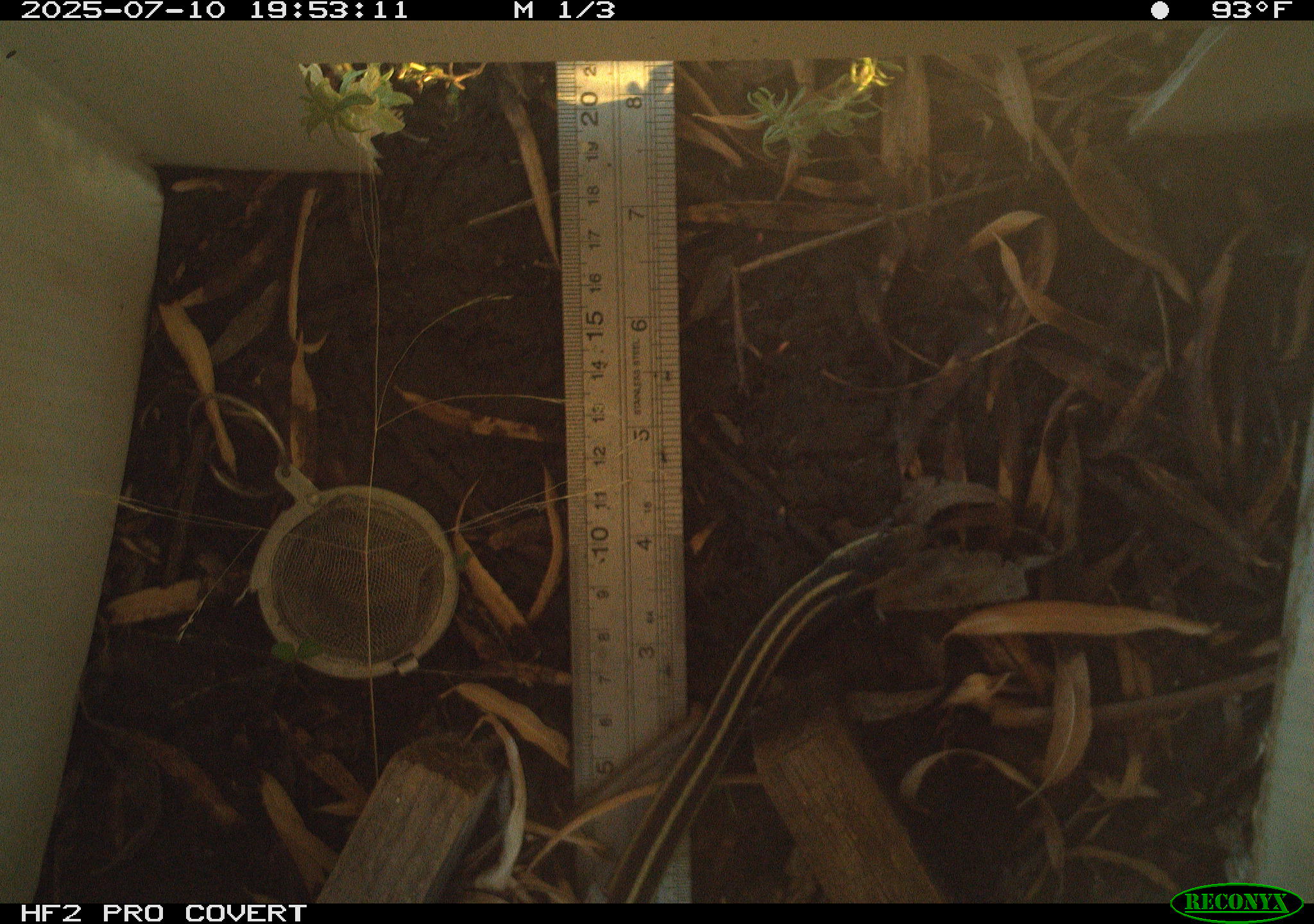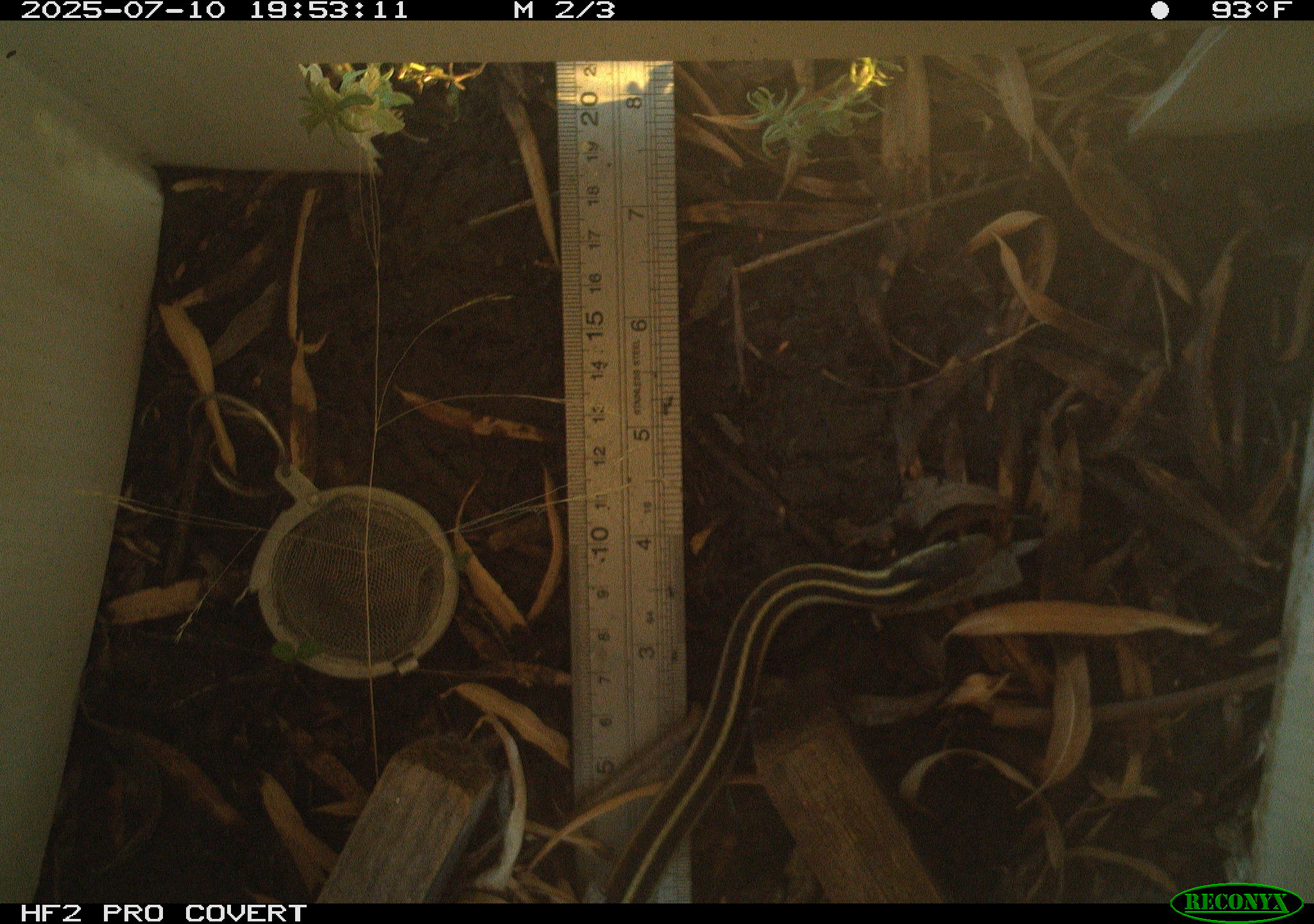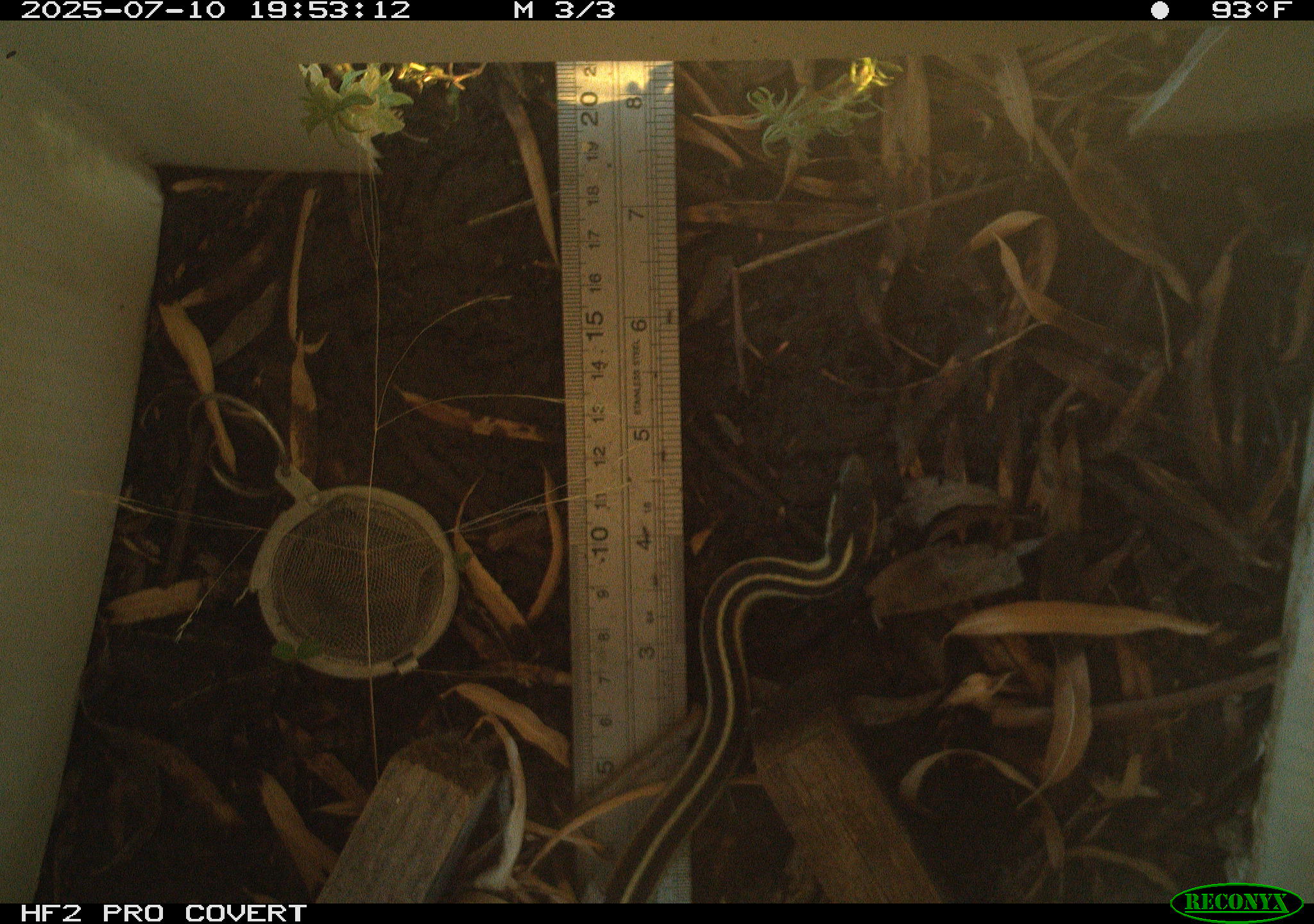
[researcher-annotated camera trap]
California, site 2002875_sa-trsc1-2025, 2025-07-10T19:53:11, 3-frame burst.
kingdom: Animalia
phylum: Chordata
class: Reptilia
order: Squamata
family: Colubridae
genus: Thamnophis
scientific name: Thamnophis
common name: american gartersnakes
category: thamnophis species